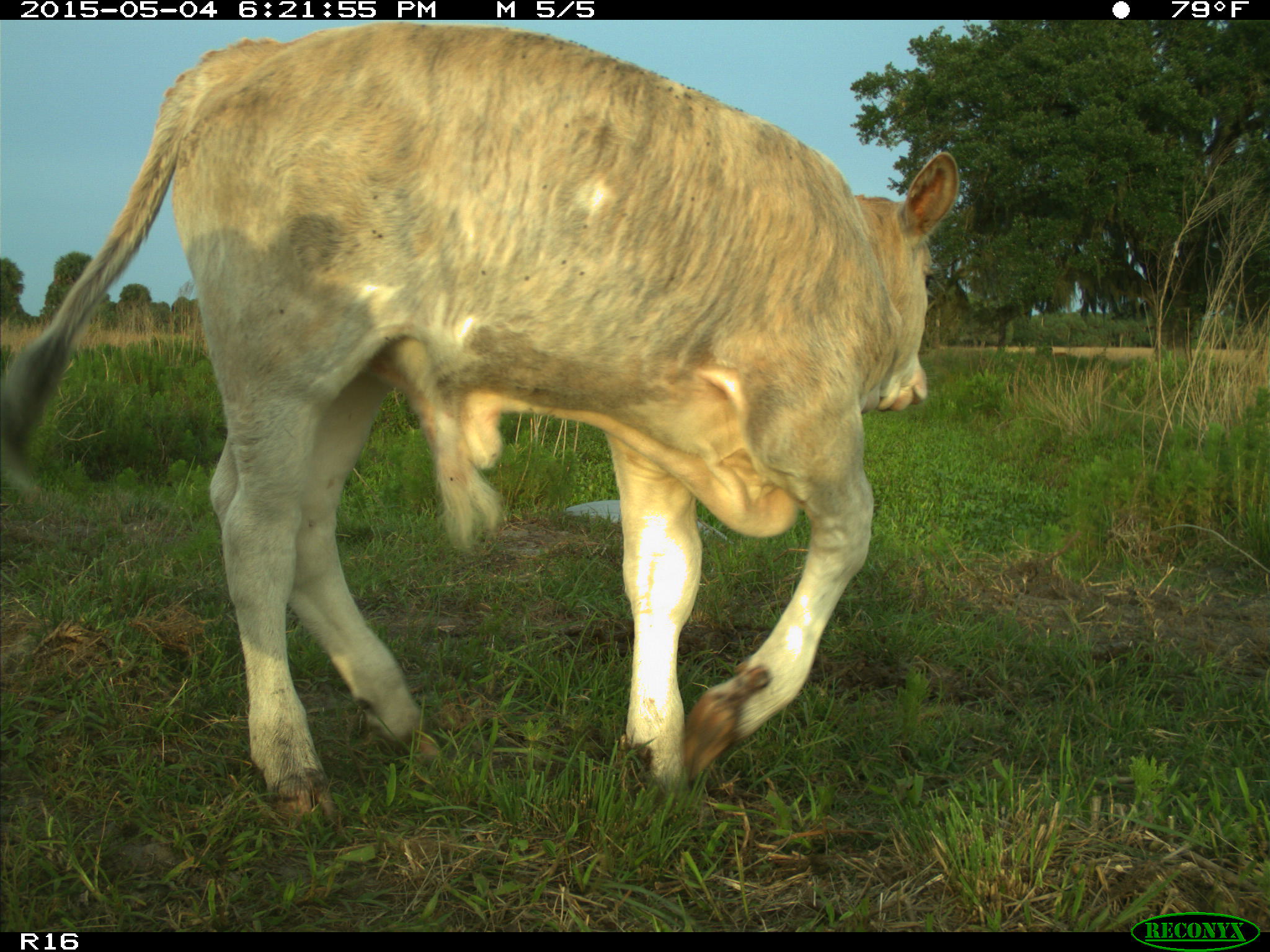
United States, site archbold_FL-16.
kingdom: Animalia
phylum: Chordata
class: Mammalia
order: Artiodactyla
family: Bovidae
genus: Bos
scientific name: Bos taurus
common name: domestic cow